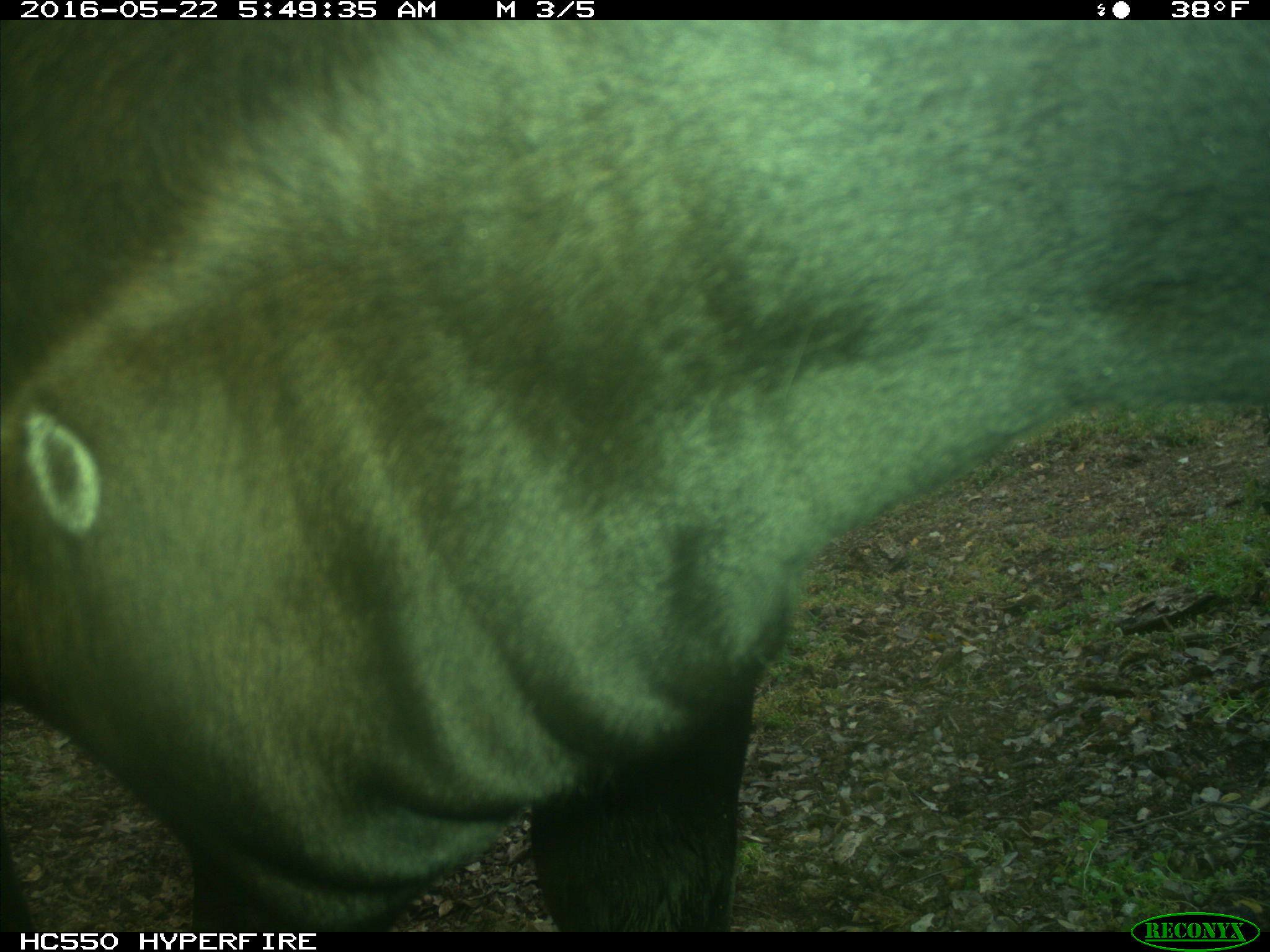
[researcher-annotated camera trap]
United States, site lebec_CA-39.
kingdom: Animalia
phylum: Chordata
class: Mammalia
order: Artiodactyla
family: Bovidae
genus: Bos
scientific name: Bos taurus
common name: domestic cow